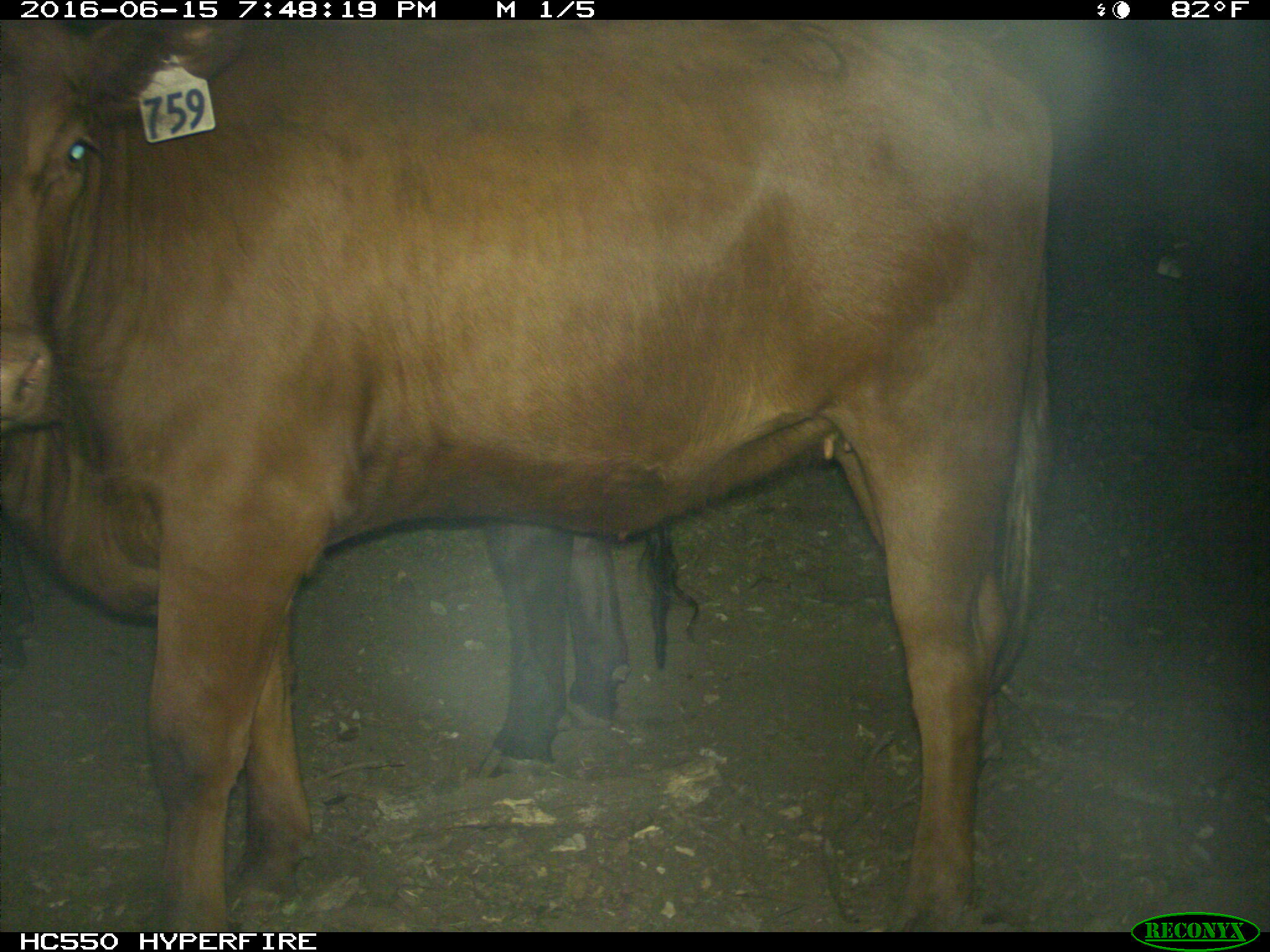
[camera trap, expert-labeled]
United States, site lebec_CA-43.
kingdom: Animalia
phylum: Chordata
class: Mammalia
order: Artiodactyla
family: Bovidae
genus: Bos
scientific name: Bos taurus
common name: domestic cow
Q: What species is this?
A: Bos taurus (domestic cow).